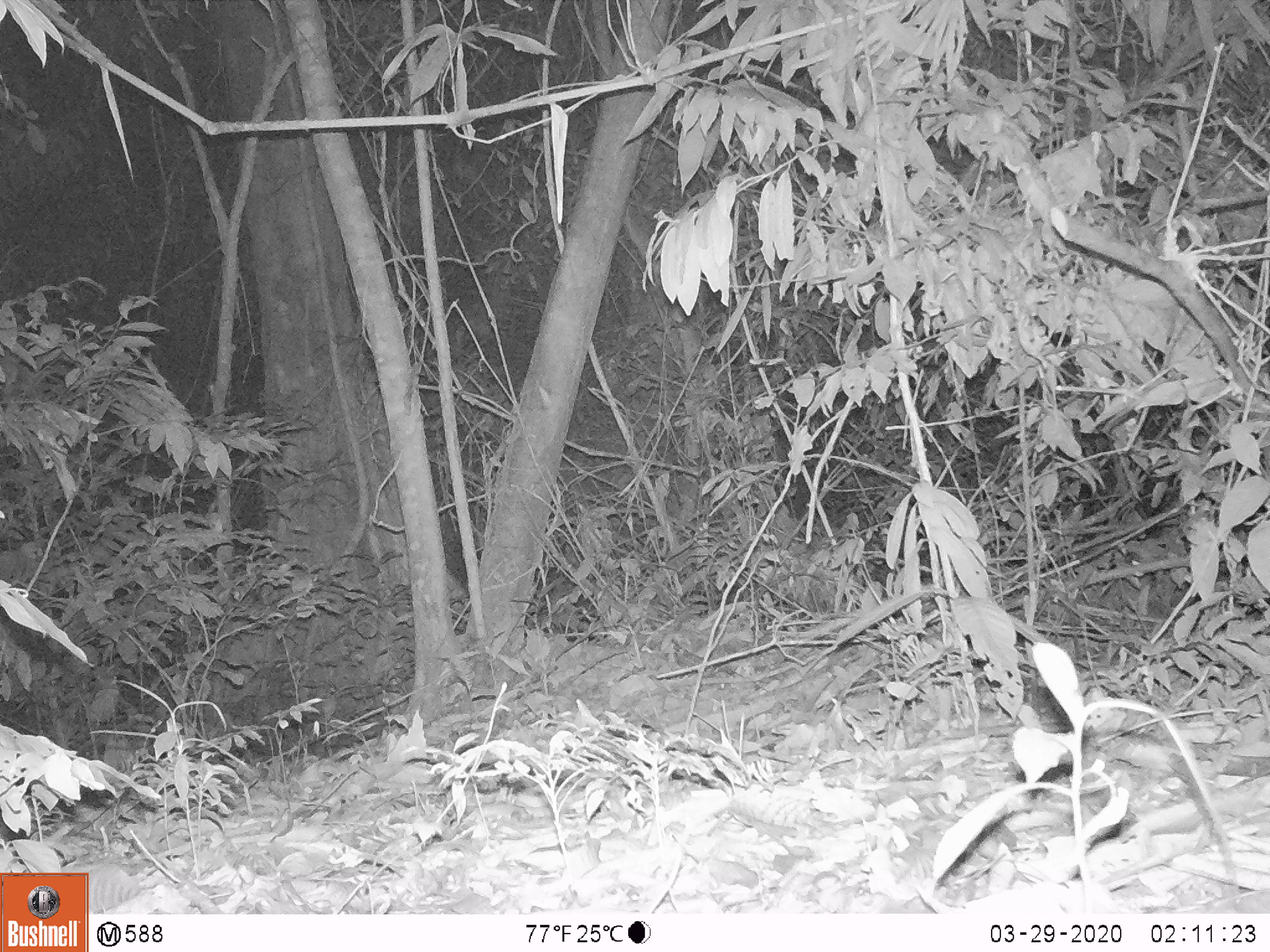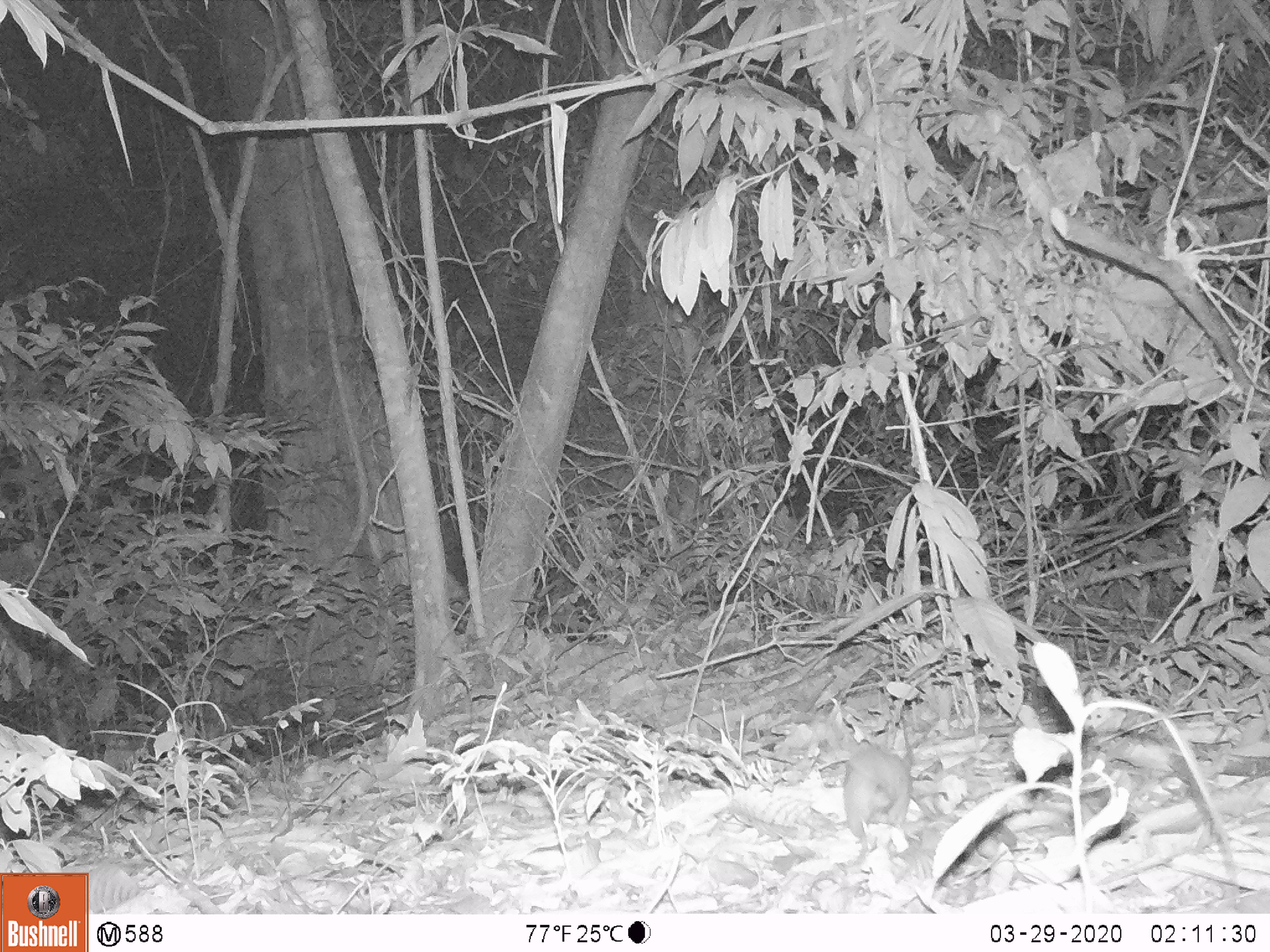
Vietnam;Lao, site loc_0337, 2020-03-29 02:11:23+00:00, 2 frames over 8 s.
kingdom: Animalia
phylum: Chordata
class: Mammalia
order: Rodentia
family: Muridae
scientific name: Muridae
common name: old-world mice and rats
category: unidentified murid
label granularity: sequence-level